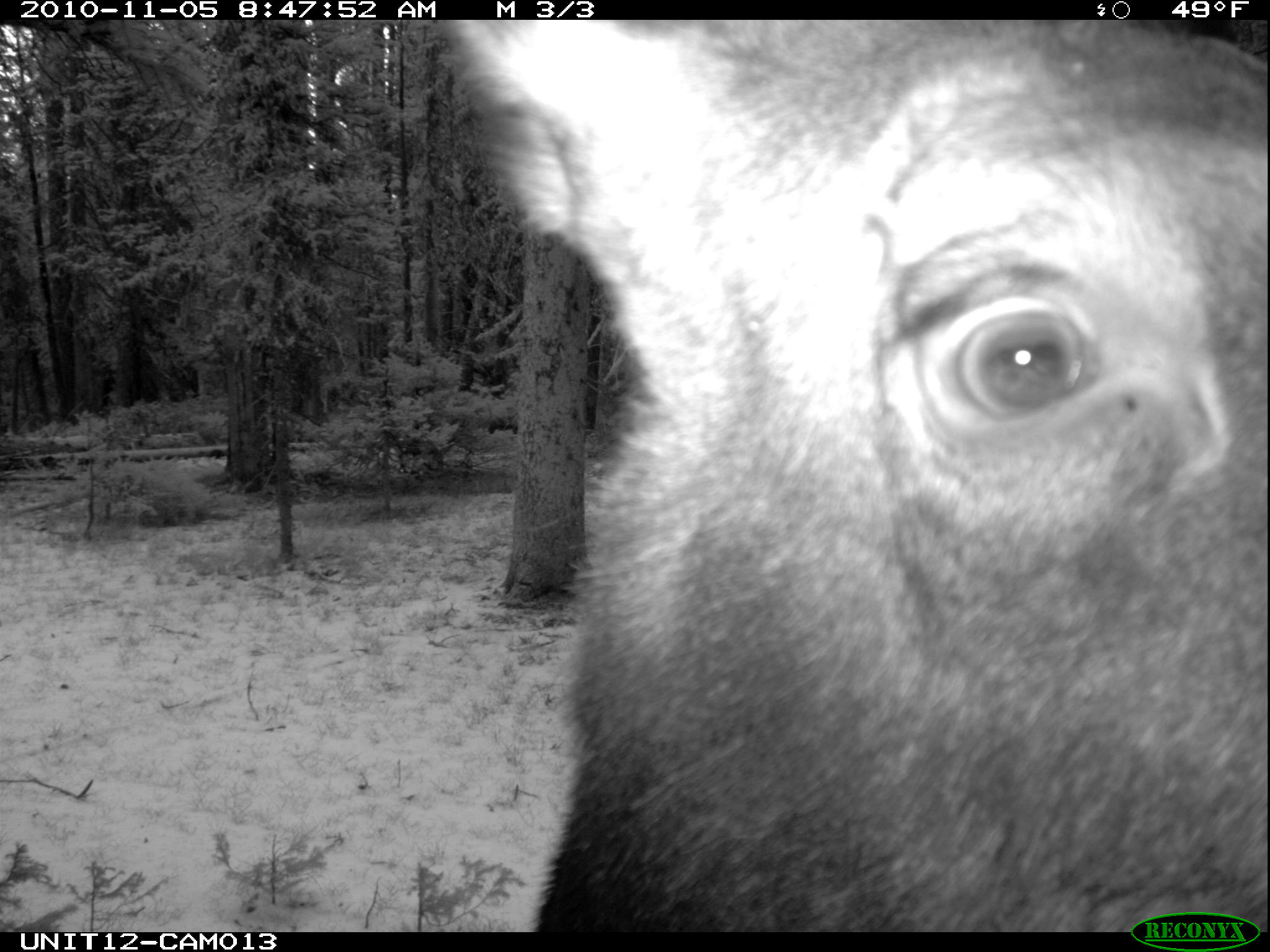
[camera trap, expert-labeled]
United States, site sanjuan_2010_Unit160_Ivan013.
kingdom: Animalia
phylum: Chordata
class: Mammalia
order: Artiodactyla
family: Cervidae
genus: Alces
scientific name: Alces alces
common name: moose